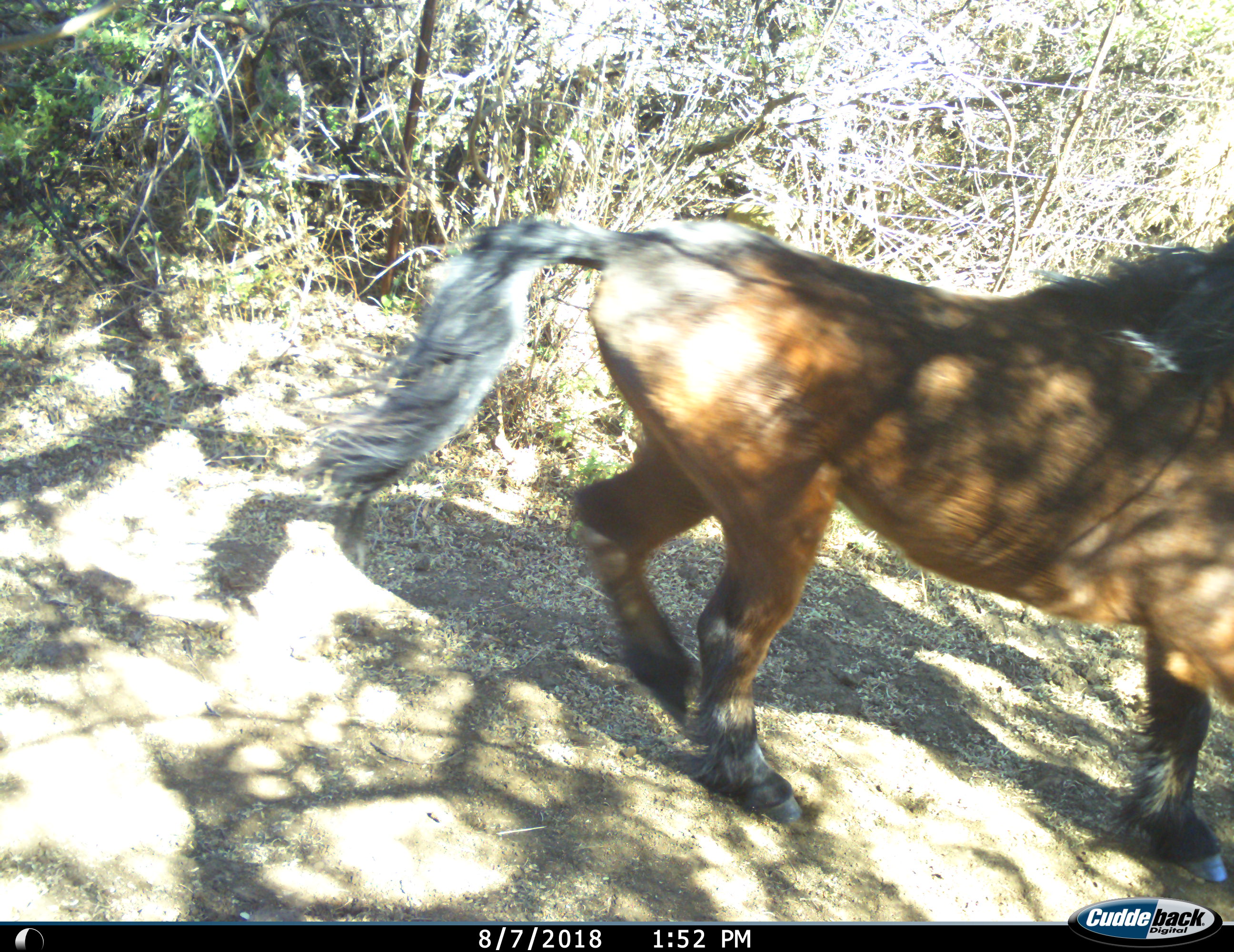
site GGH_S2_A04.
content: unidentified animal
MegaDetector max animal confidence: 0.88